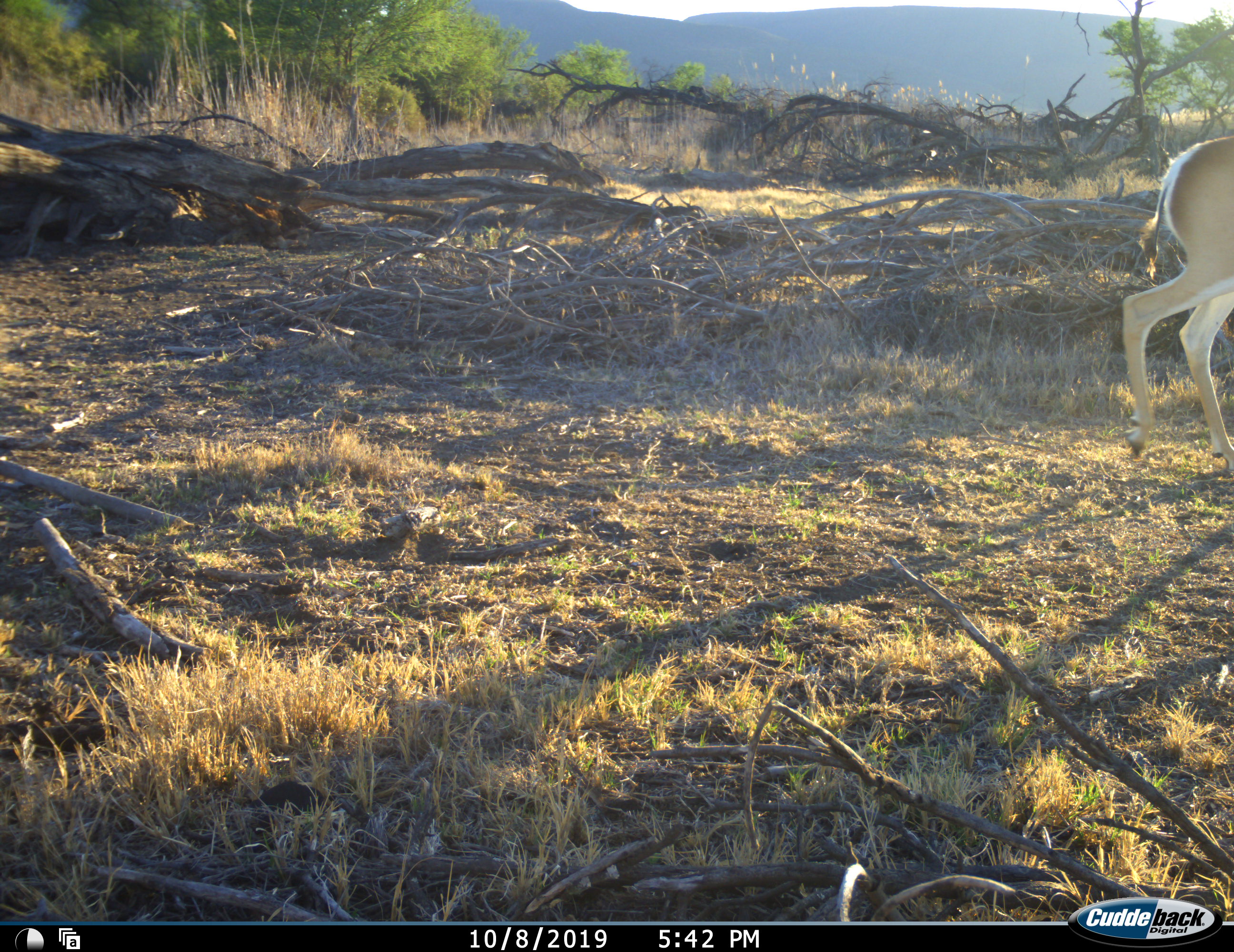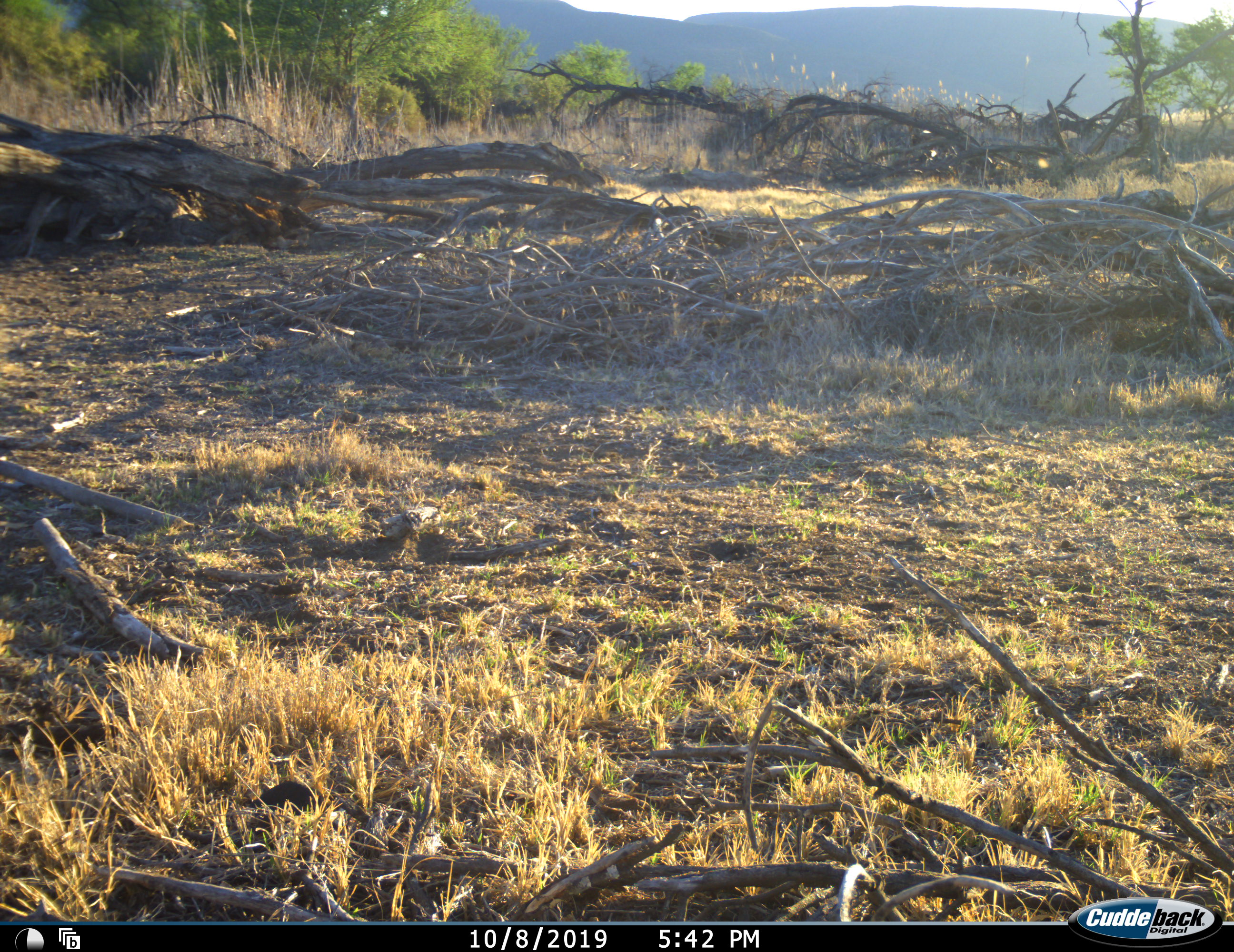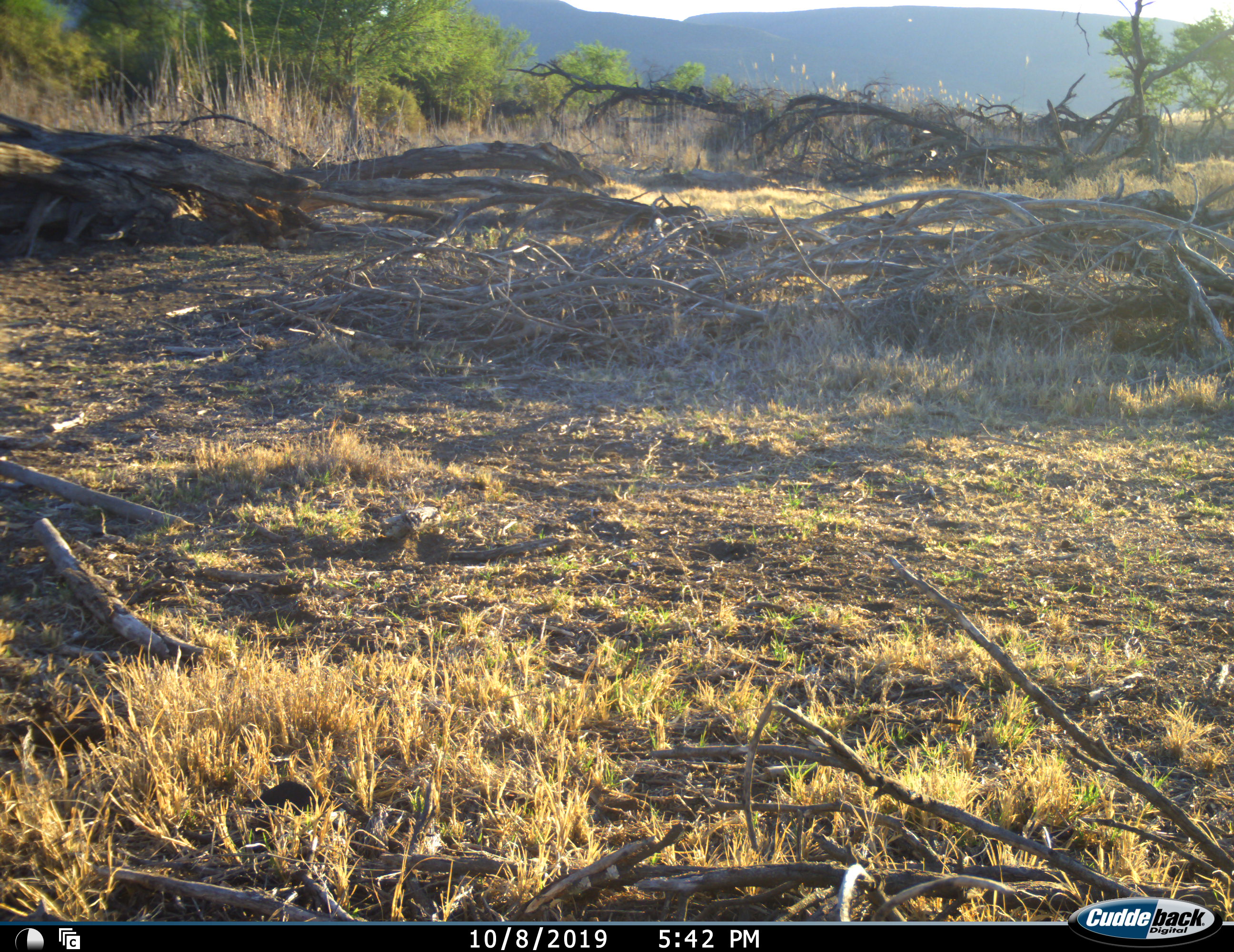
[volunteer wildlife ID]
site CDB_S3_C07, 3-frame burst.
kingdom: Animalia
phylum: Chordata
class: Mammalia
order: Artiodactyla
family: Bovidae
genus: Antidorcas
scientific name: Antidorcas marsupialis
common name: springbok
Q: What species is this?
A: Springbok (Antidorcas marsupialis).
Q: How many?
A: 1.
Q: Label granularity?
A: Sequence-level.